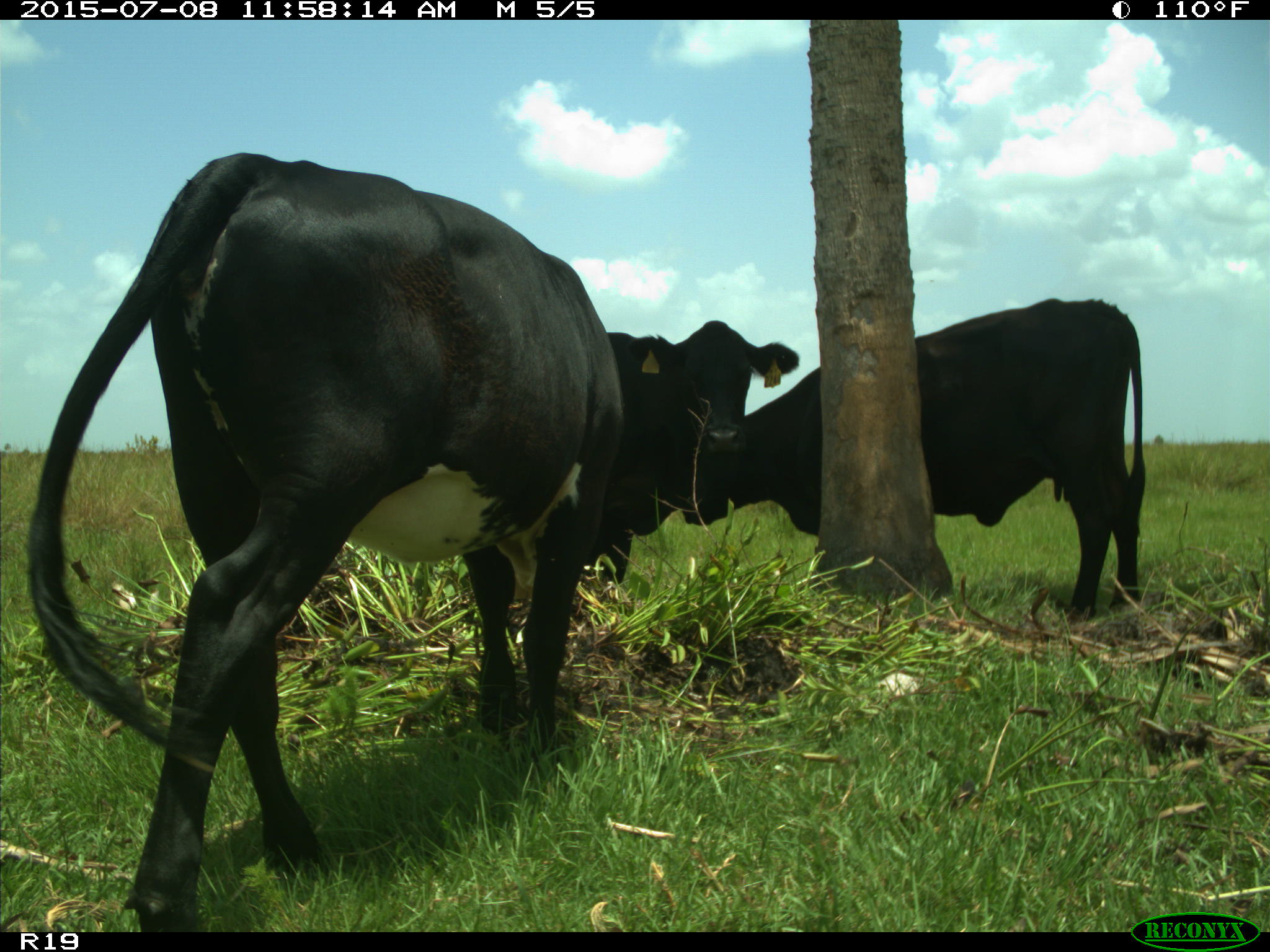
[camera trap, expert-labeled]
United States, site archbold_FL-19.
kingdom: Animalia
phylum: Chordata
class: Mammalia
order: Artiodactyla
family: Bovidae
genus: Bos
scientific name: Bos taurus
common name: domestic cow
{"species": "Bos taurus (domestic cow)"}